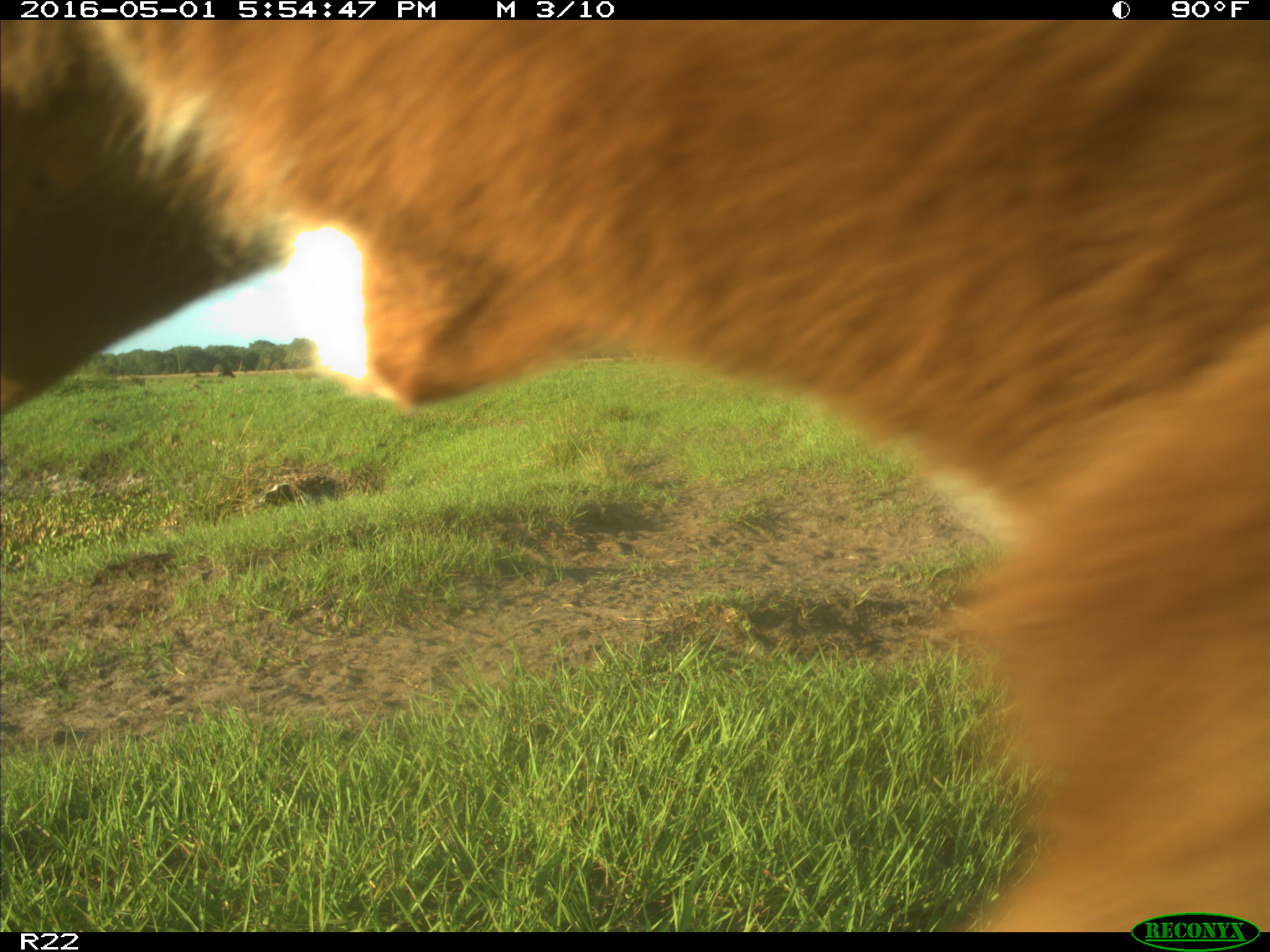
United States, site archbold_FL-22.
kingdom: Animalia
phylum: Chordata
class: Mammalia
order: Artiodactyla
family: Bovidae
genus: Bos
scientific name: Bos taurus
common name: domestic cow